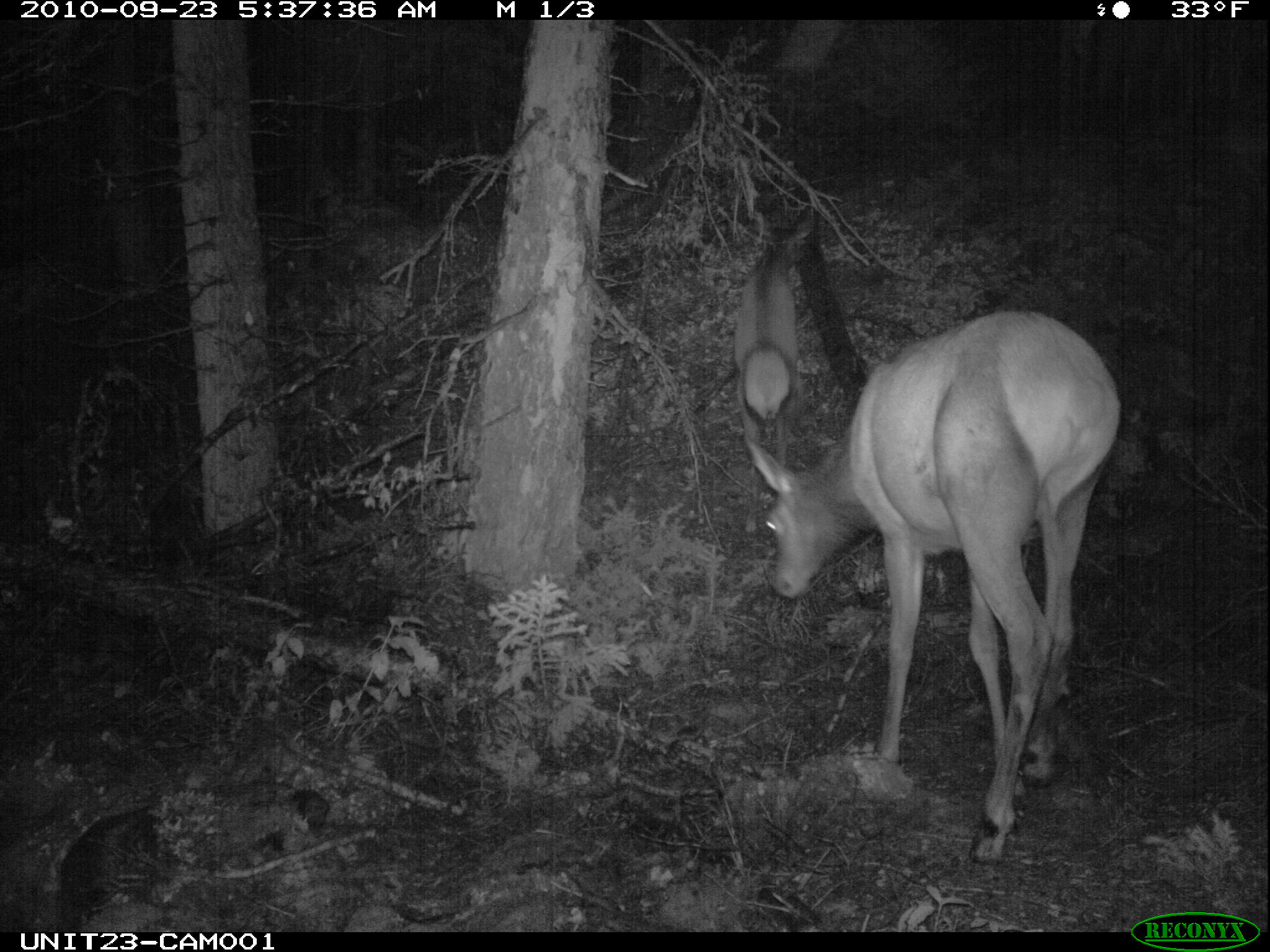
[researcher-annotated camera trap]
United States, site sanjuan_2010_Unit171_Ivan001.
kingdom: Animalia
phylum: Chordata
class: Mammalia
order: Artiodactyla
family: Cervidae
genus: Cervus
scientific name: Cervus elaphus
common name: red deer